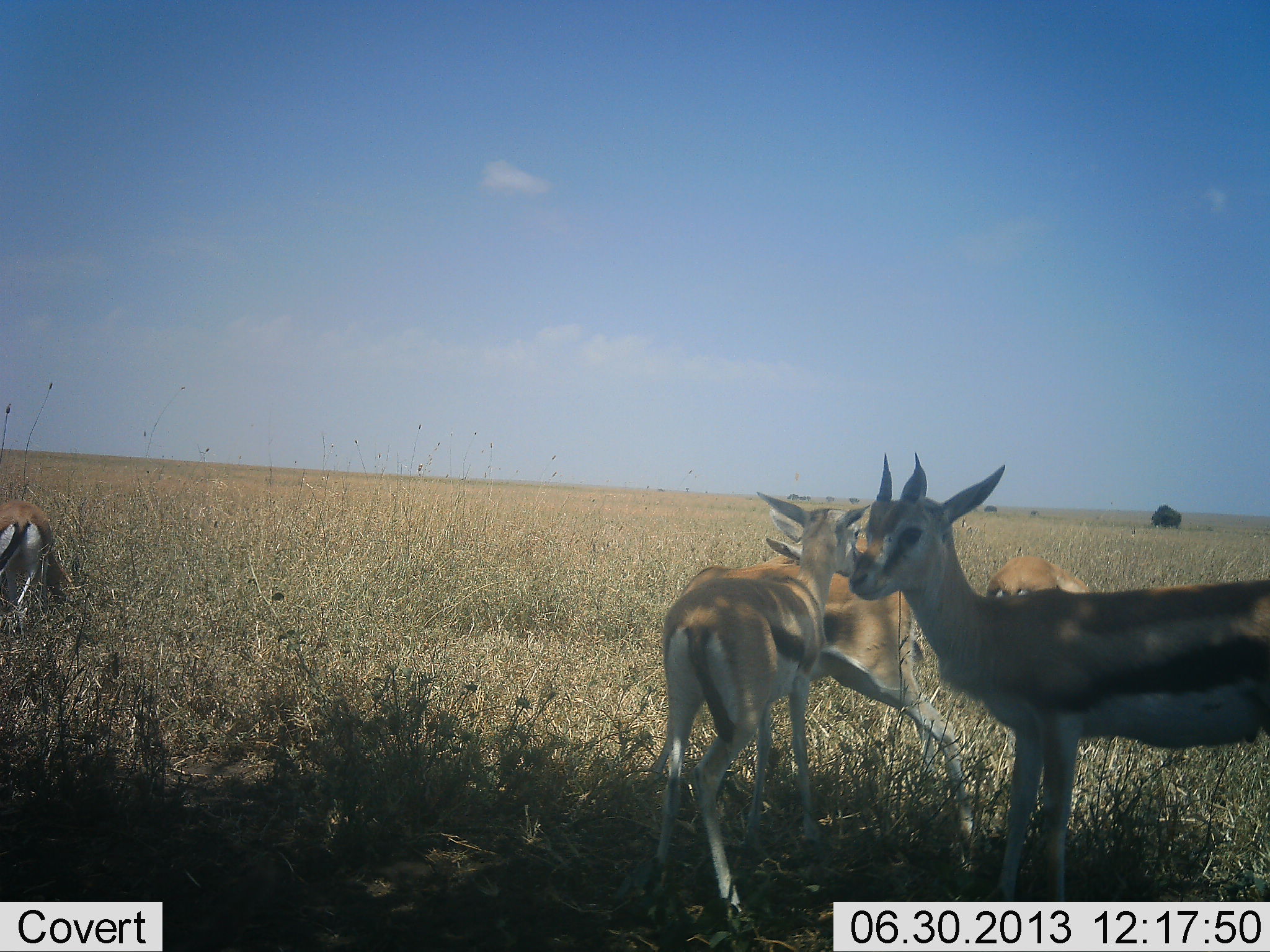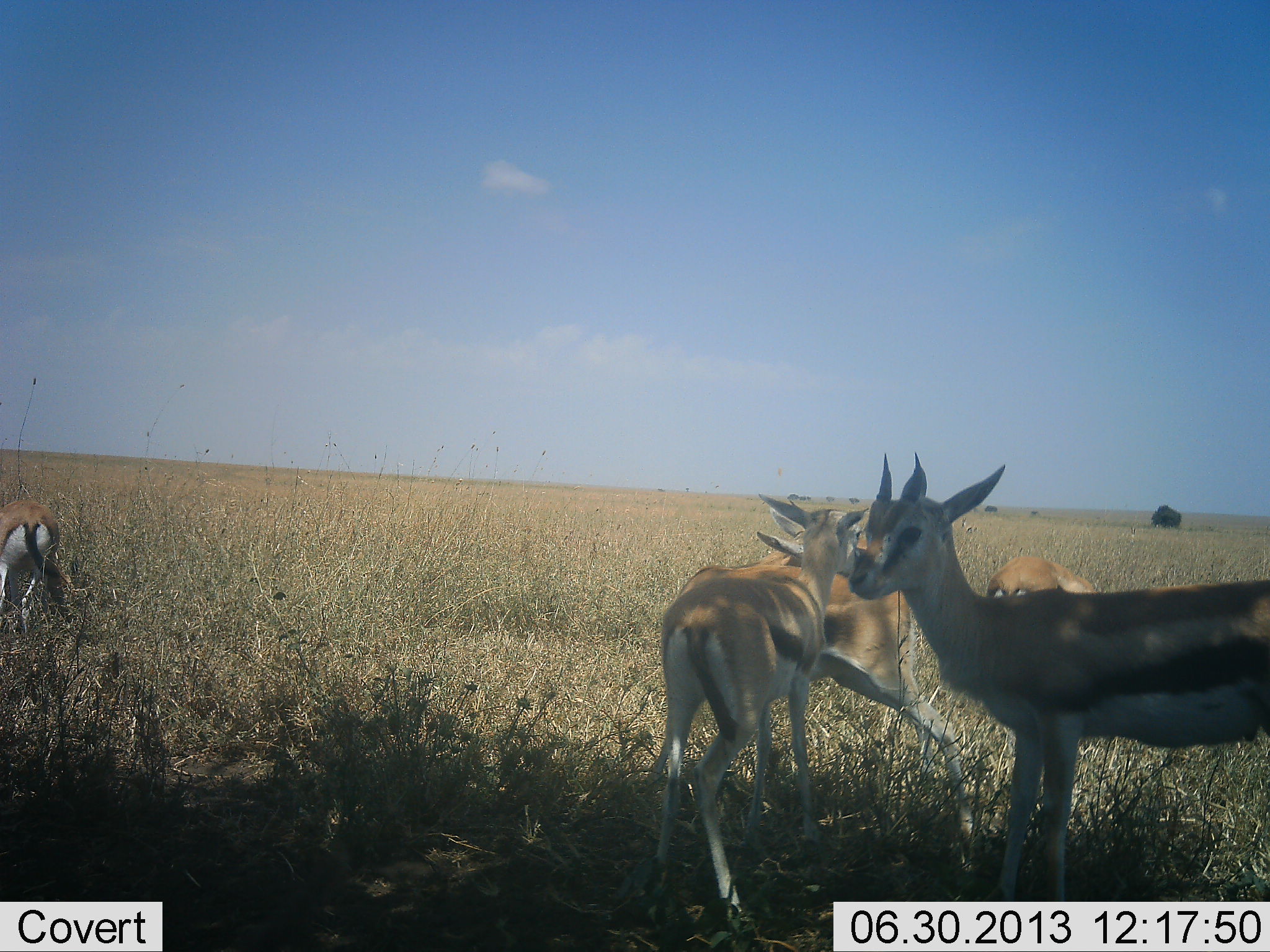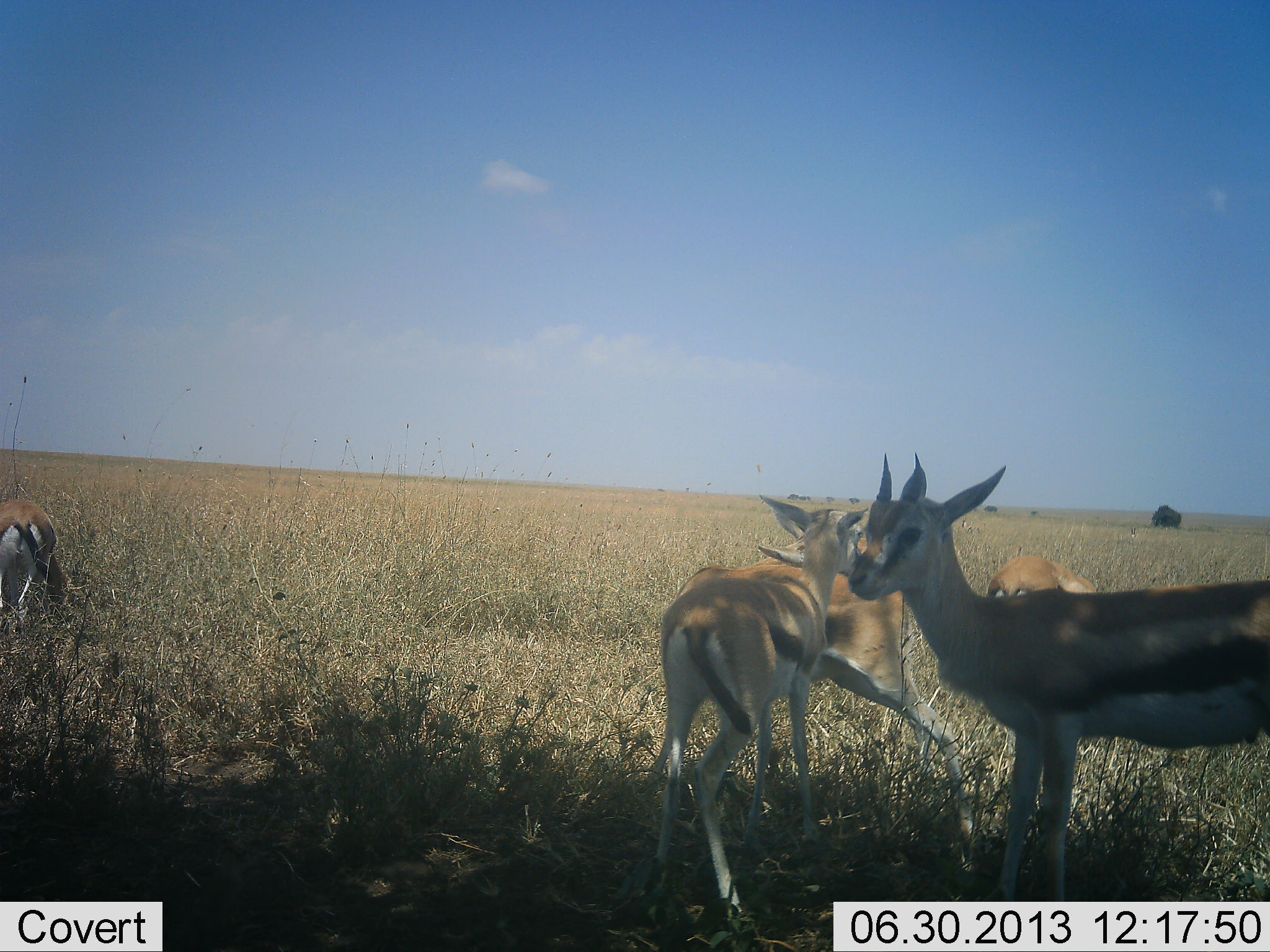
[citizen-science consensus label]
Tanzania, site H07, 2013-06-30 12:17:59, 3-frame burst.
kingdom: Animalia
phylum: Chordata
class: Mammalia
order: Artiodactyla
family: Bovidae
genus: Eudorcas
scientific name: Eudorcas thomsonii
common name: thomson's gazelle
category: gazellethomsons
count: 5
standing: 100%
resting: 0%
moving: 12%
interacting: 29%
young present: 0%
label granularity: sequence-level